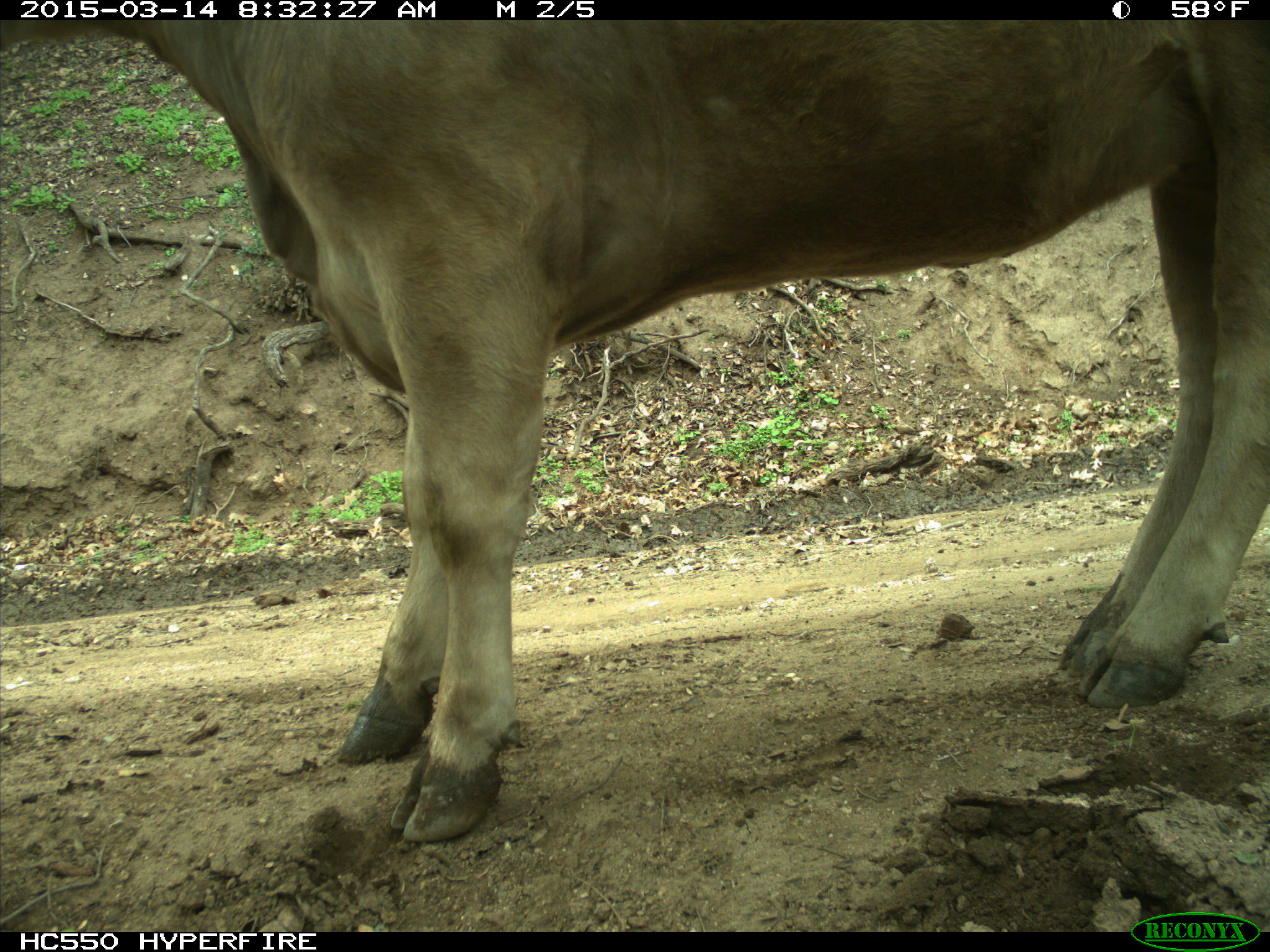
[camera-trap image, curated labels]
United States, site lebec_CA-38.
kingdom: Animalia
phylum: Chordata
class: Mammalia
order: Artiodactyla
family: Bovidae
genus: Bos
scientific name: Bos taurus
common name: domestic cow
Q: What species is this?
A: Bos taurus (domestic cow).